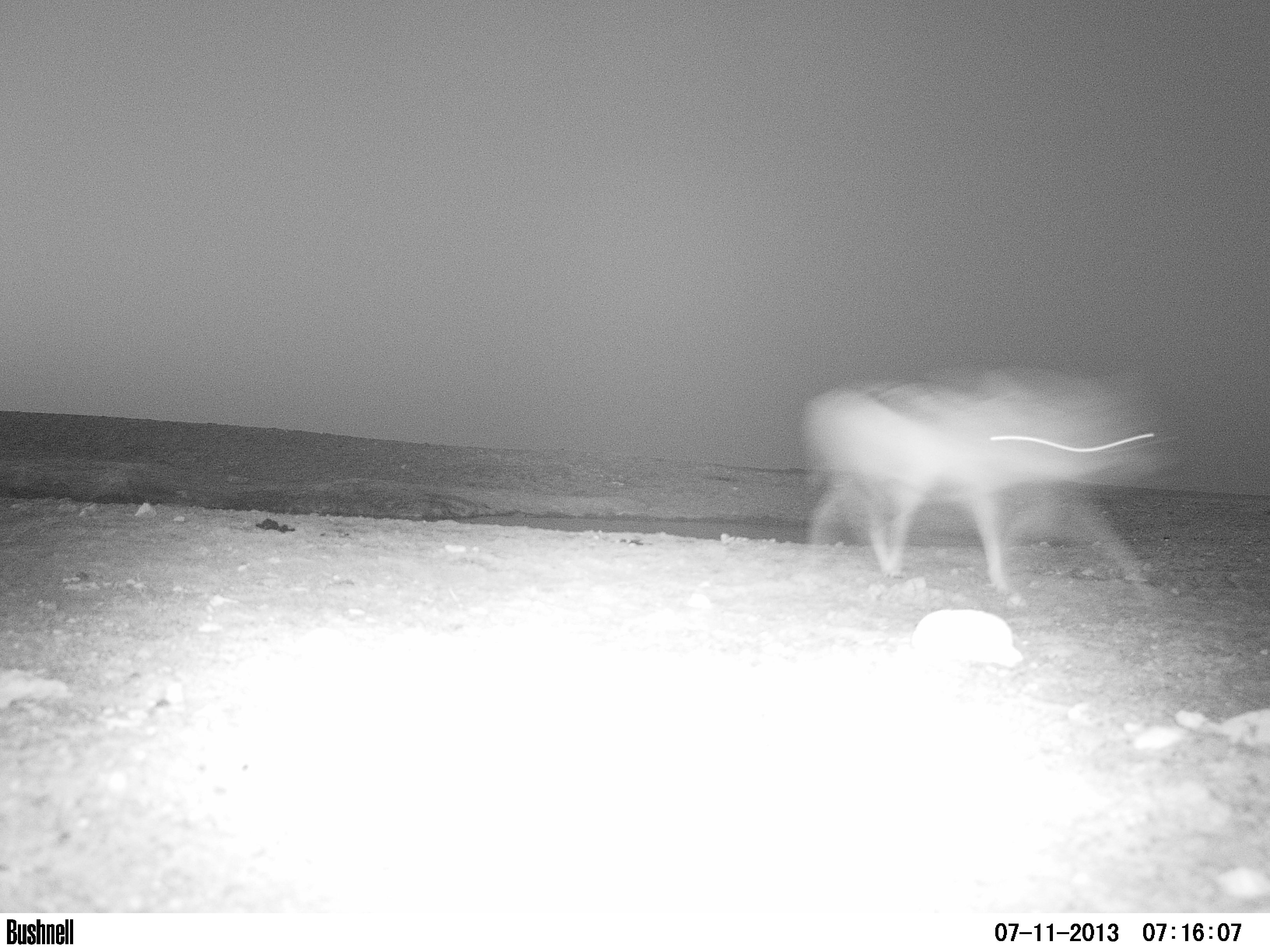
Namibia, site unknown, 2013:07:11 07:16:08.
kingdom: Animalia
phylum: Chordata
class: Mammalia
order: Carnivora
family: Canidae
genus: Lupulella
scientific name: Lupulella mesomelas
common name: black-backed jackal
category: canis mesomelas